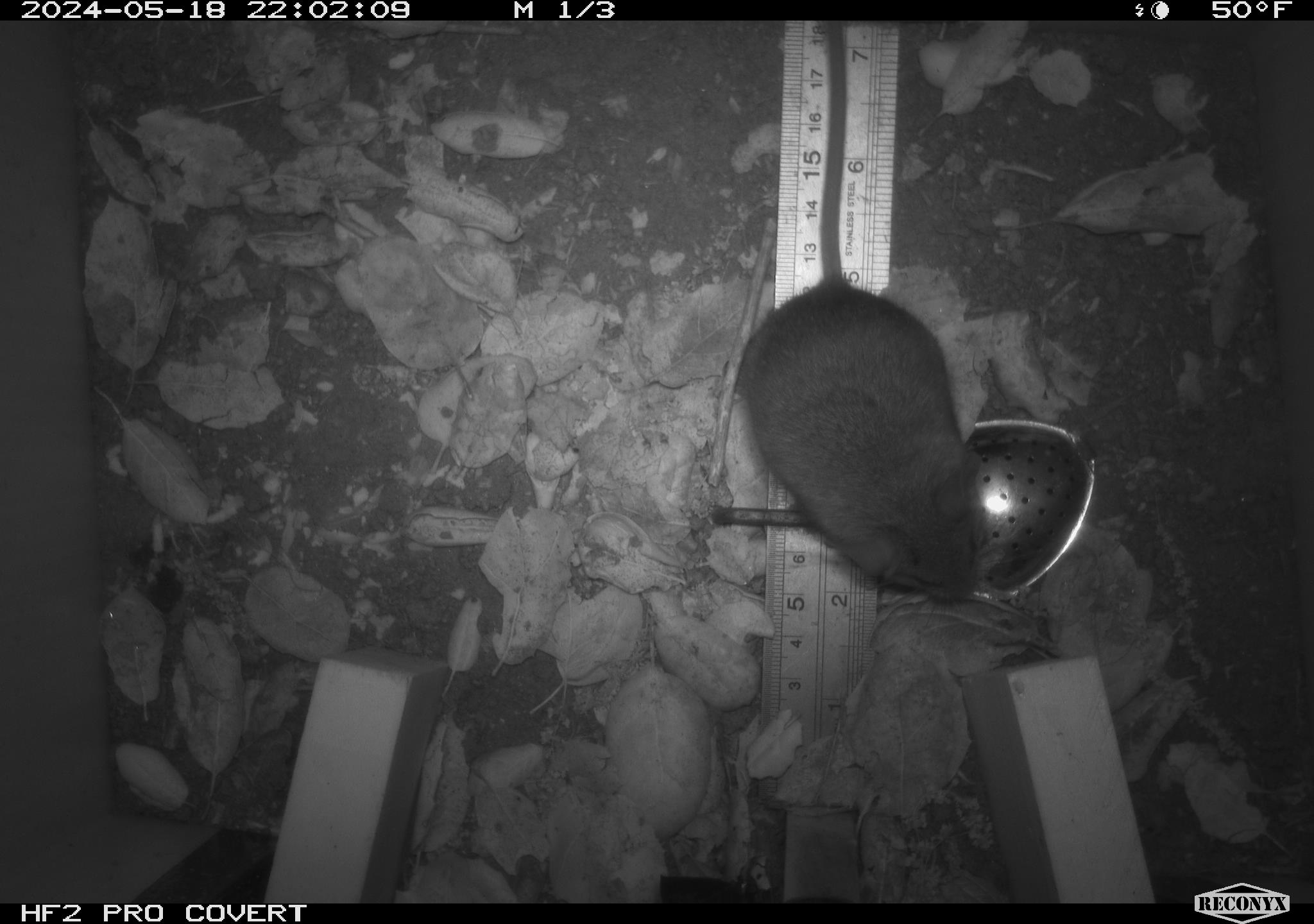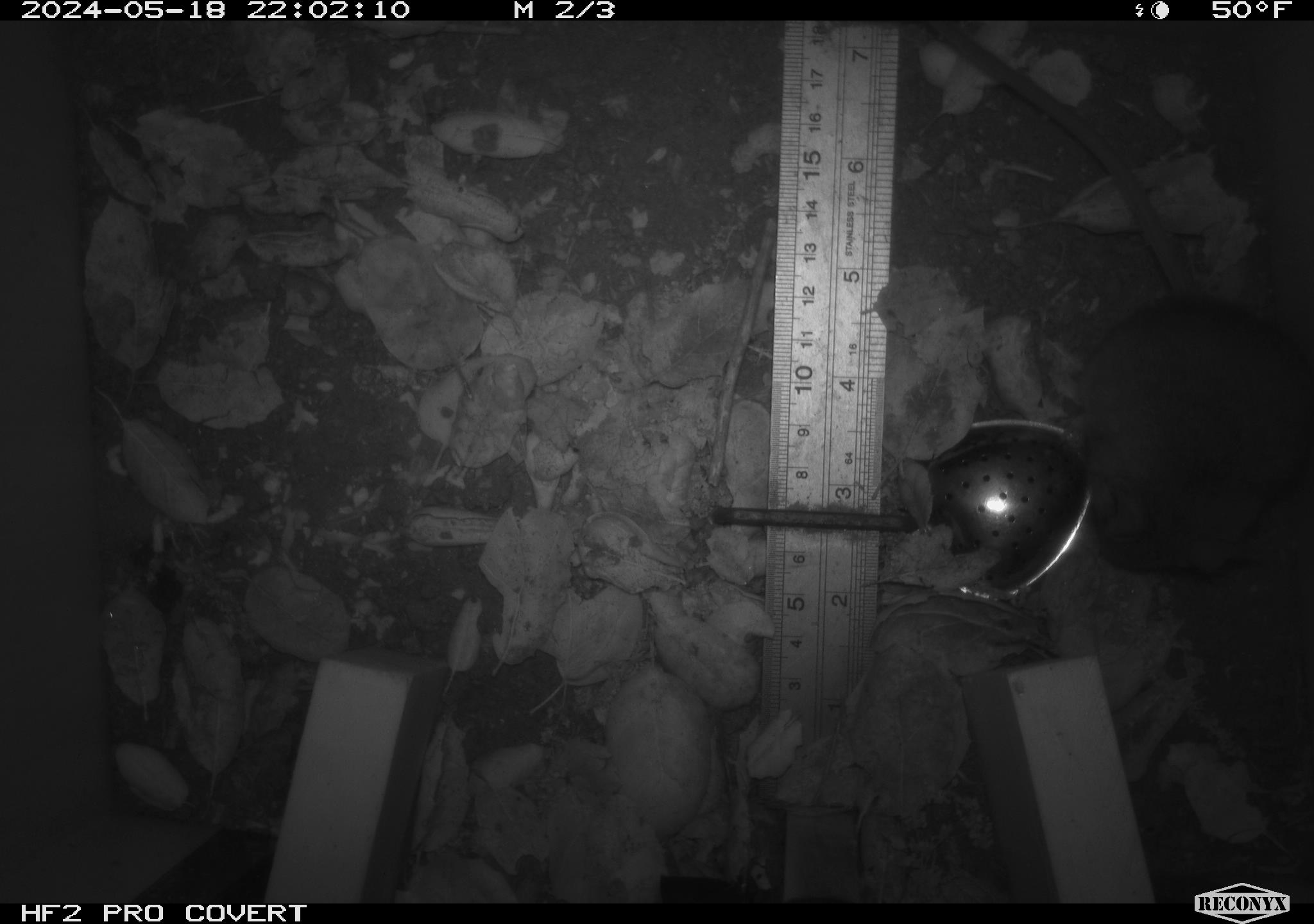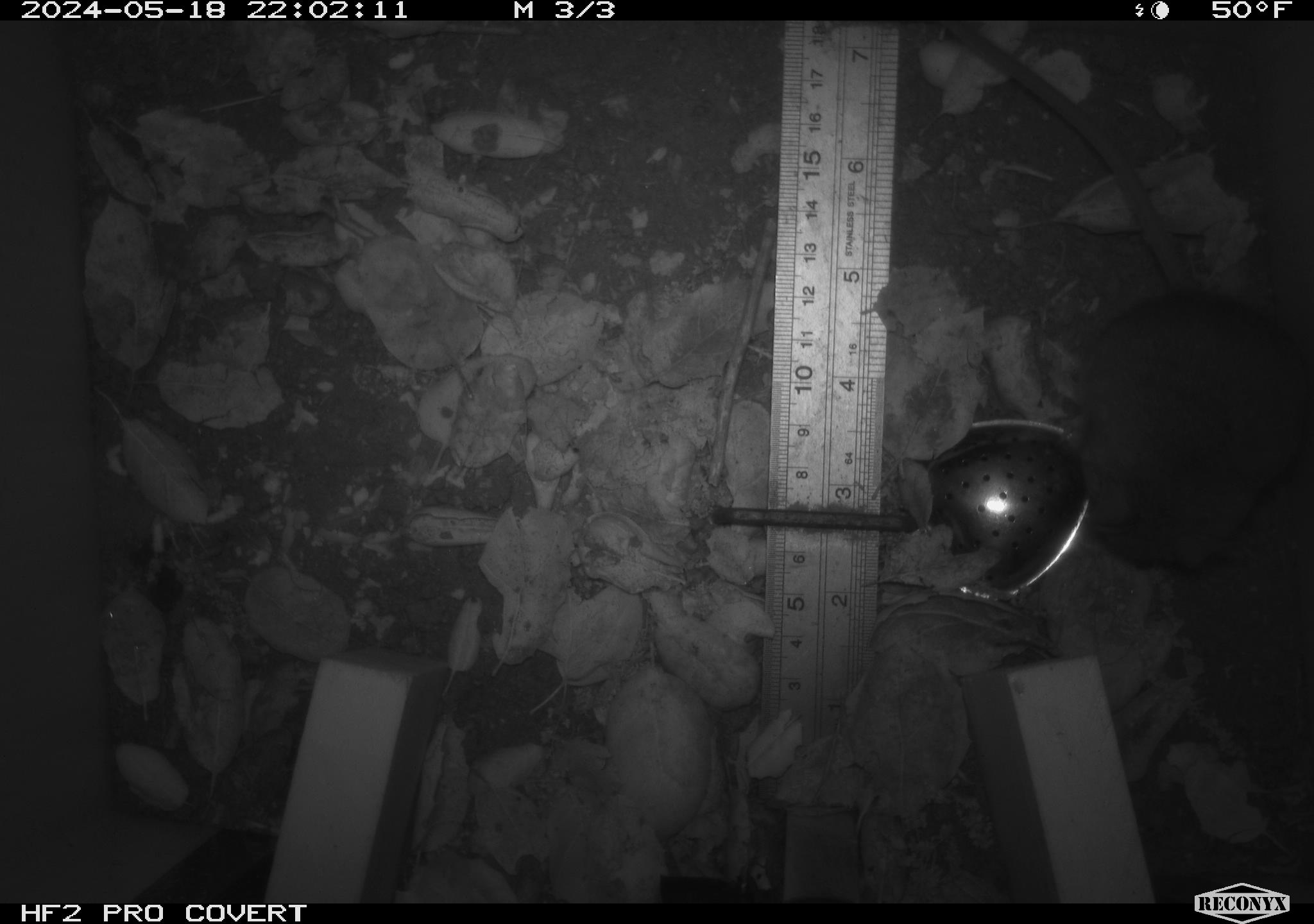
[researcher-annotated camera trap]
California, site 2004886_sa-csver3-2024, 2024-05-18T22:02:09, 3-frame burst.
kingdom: Animalia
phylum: Chordata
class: Mammalia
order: Rodentia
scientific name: Rodentia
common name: rodent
Rodent (Rodentia).